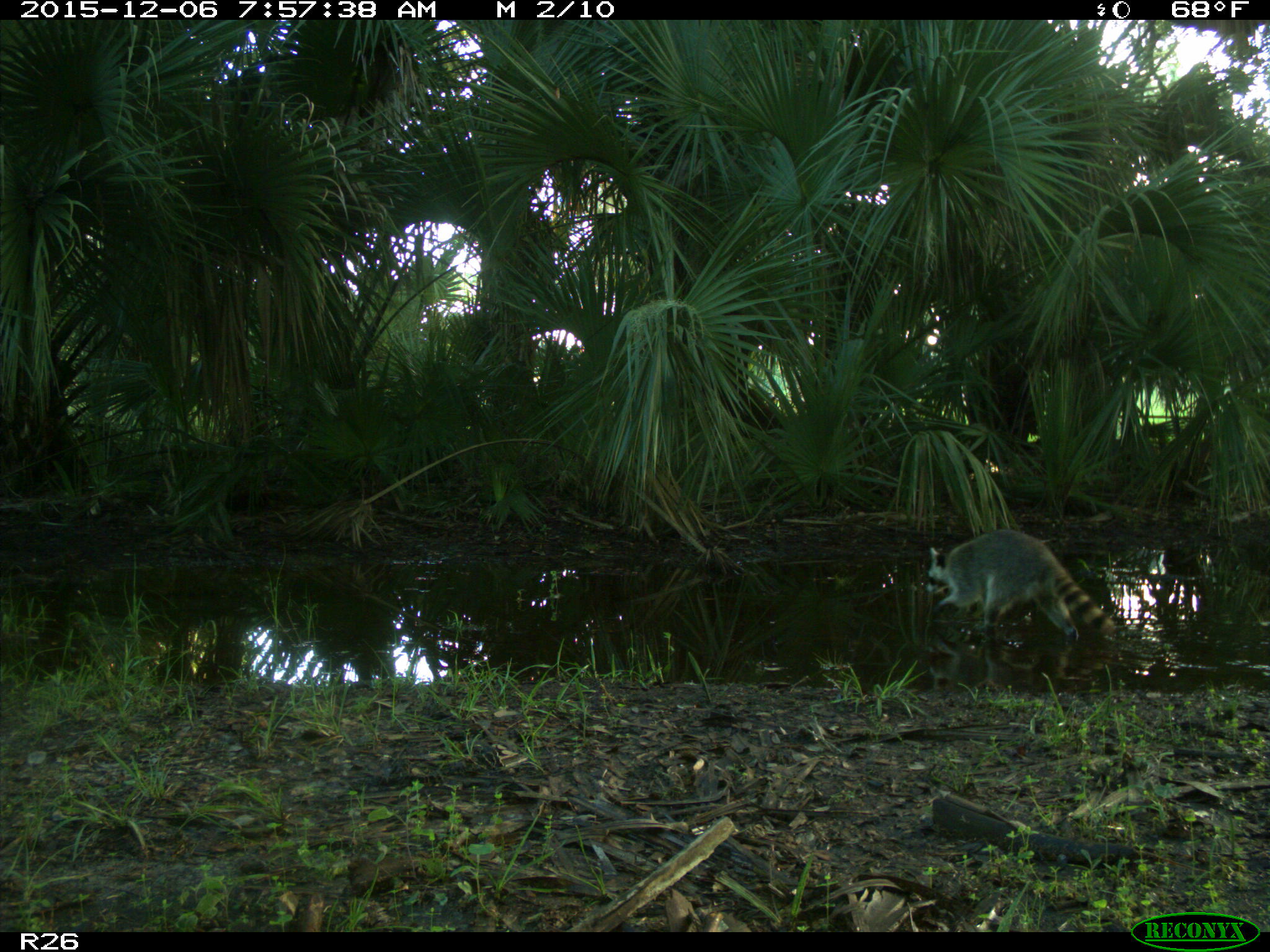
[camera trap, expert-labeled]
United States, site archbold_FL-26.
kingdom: Animalia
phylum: Chordata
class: Mammalia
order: Carnivora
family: Procyonidae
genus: Procyon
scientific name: Procyon lotor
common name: common raccoon